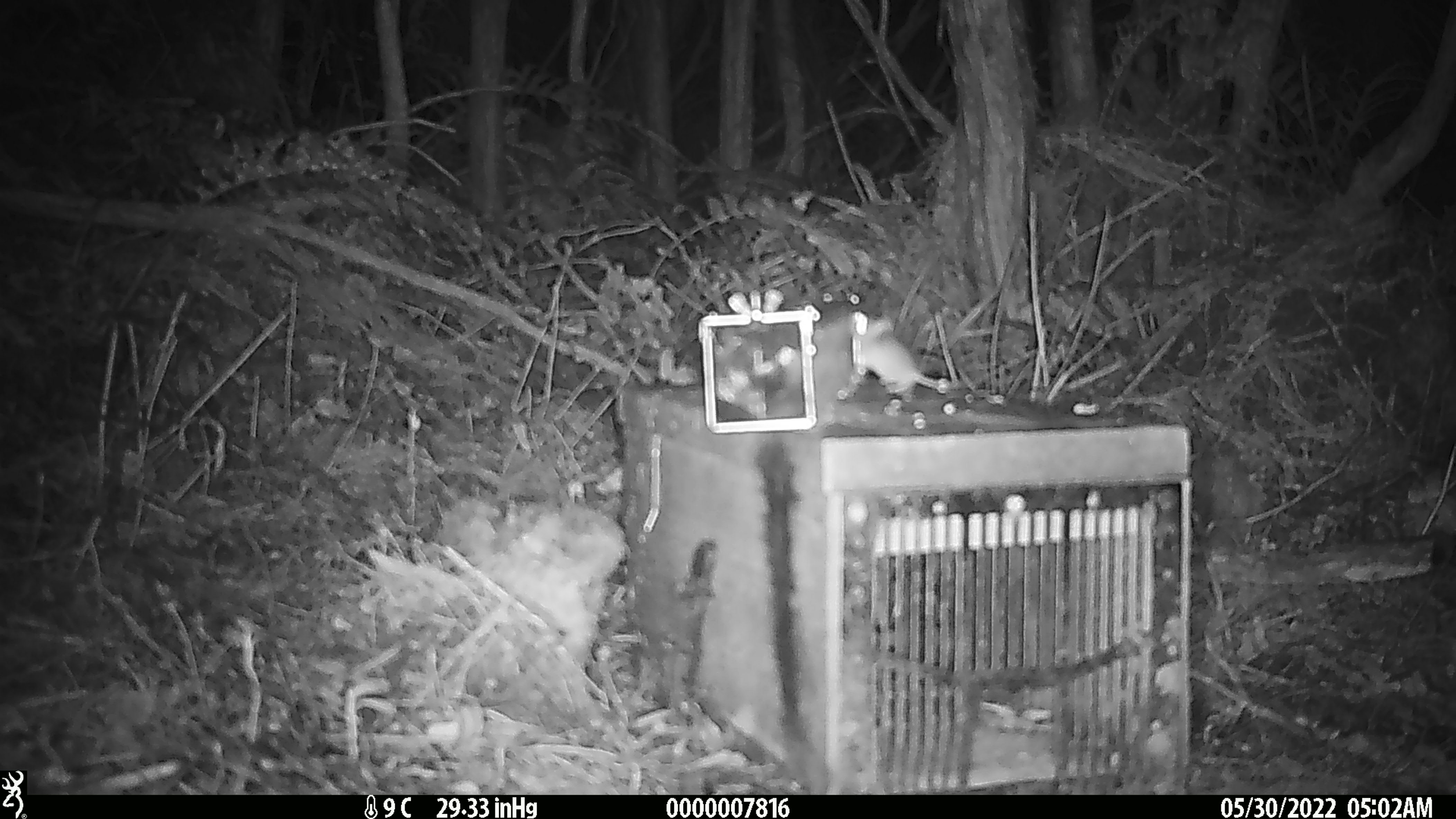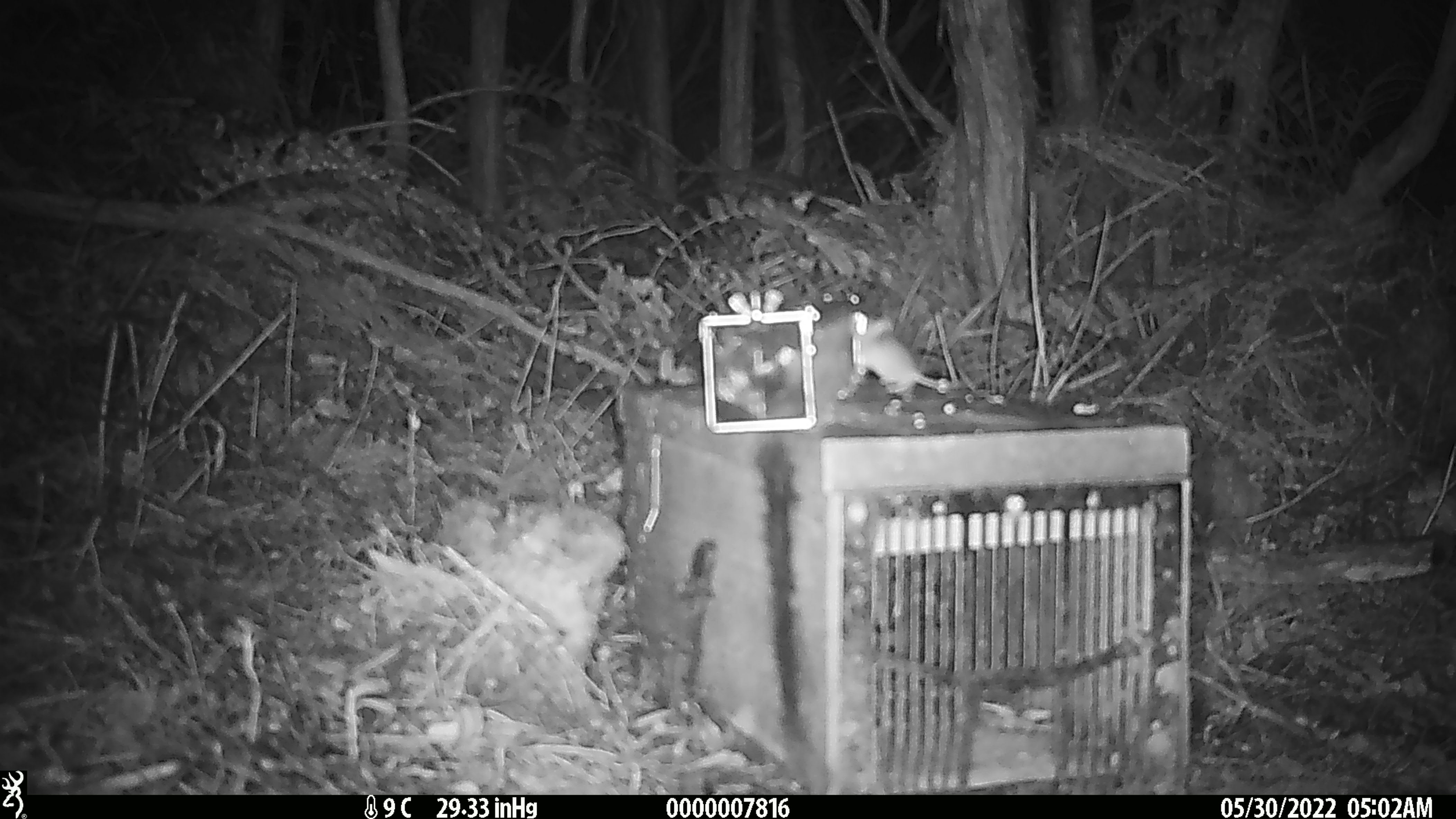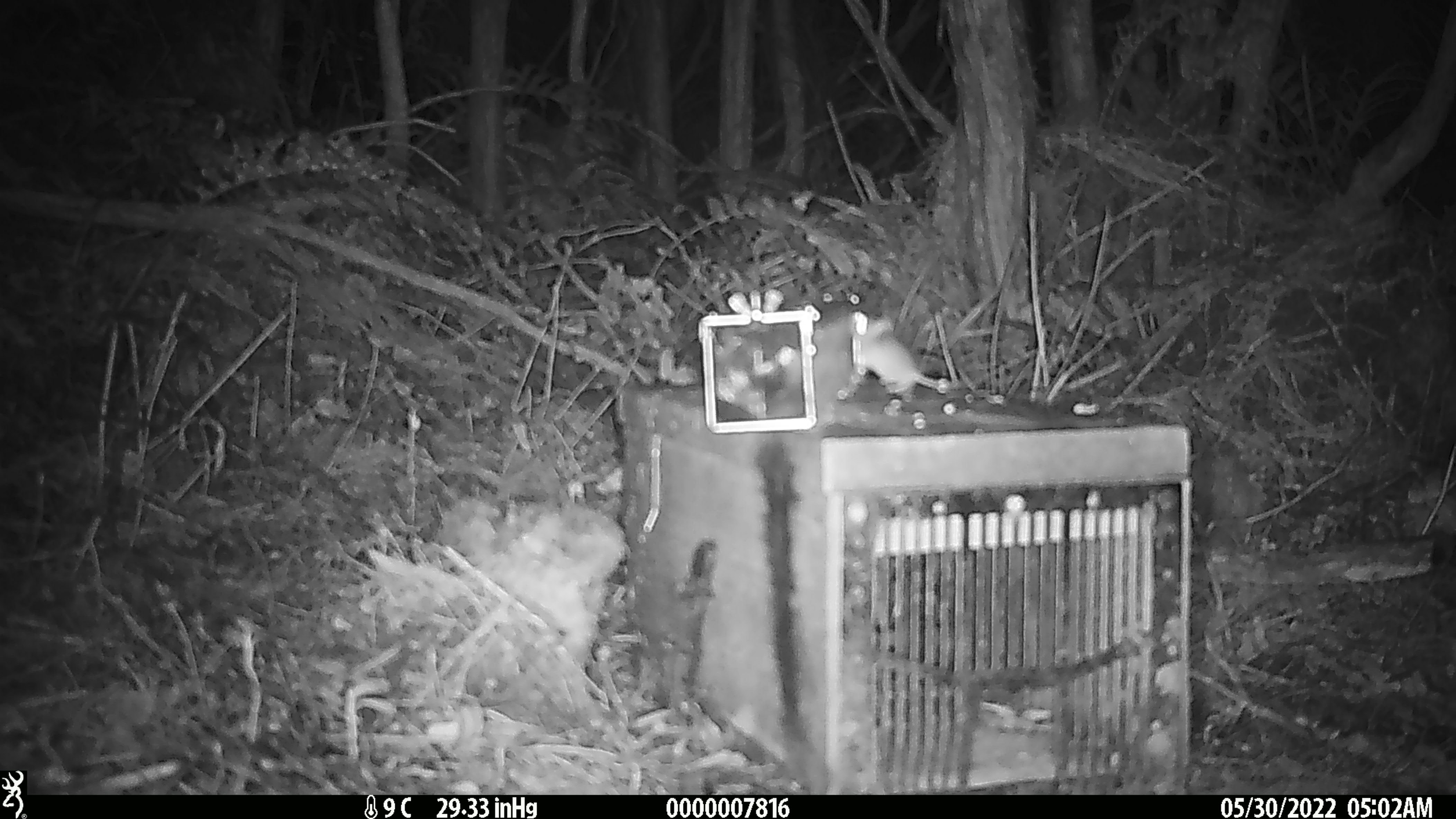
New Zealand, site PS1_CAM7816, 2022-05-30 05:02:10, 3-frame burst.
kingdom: Animalia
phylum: Chordata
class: Mammalia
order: Rodentia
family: Muridae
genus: Mus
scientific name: Mus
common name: mouse